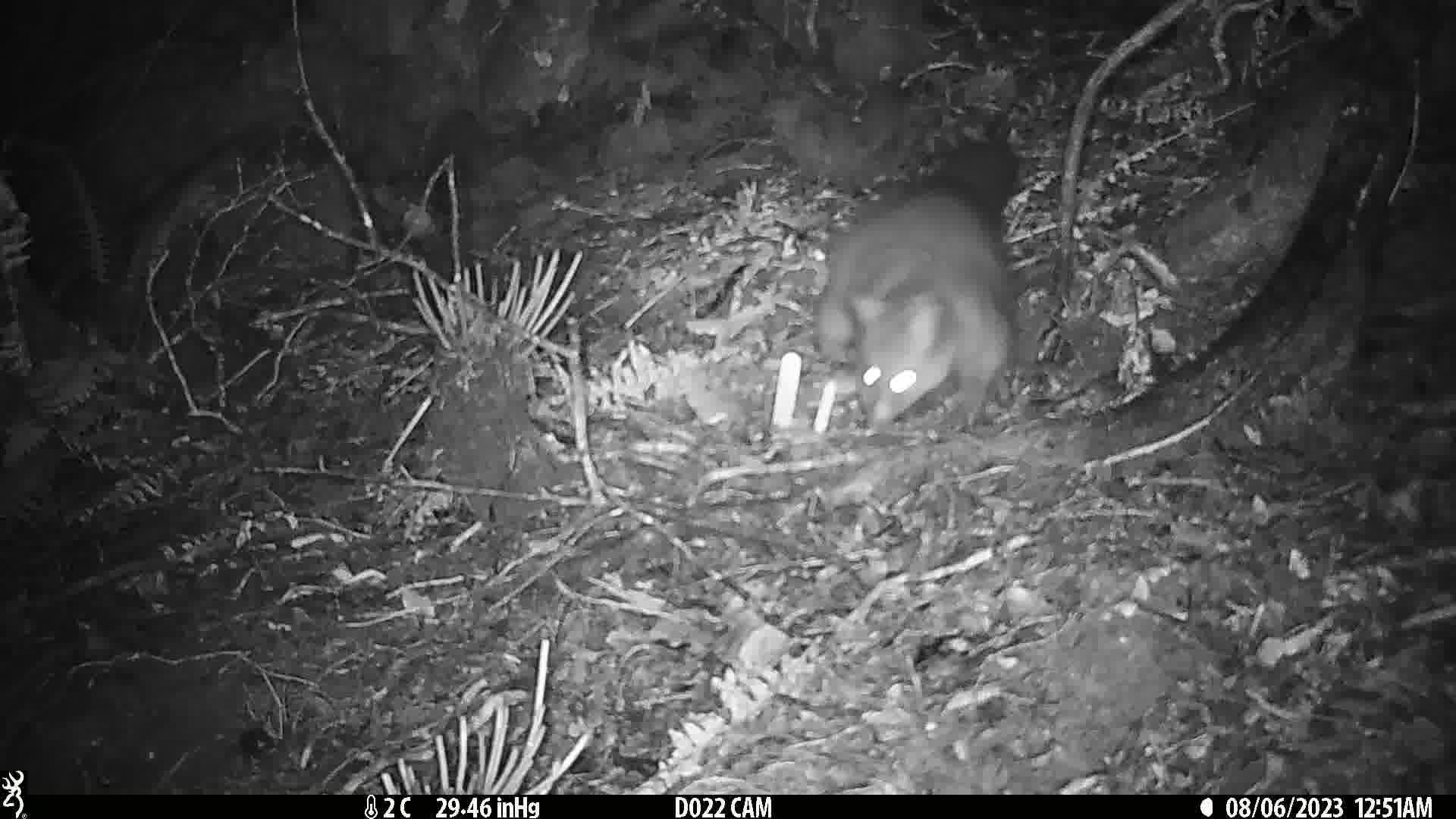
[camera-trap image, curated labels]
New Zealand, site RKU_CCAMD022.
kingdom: Animalia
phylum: Chordata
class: Mammalia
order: Diprotodontia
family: Phalangeridae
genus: Trichosurus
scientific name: Trichosurus vulpecula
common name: common brushtail possum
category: possum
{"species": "possum (common brushtail possum) (Trichosurus vulpecula)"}